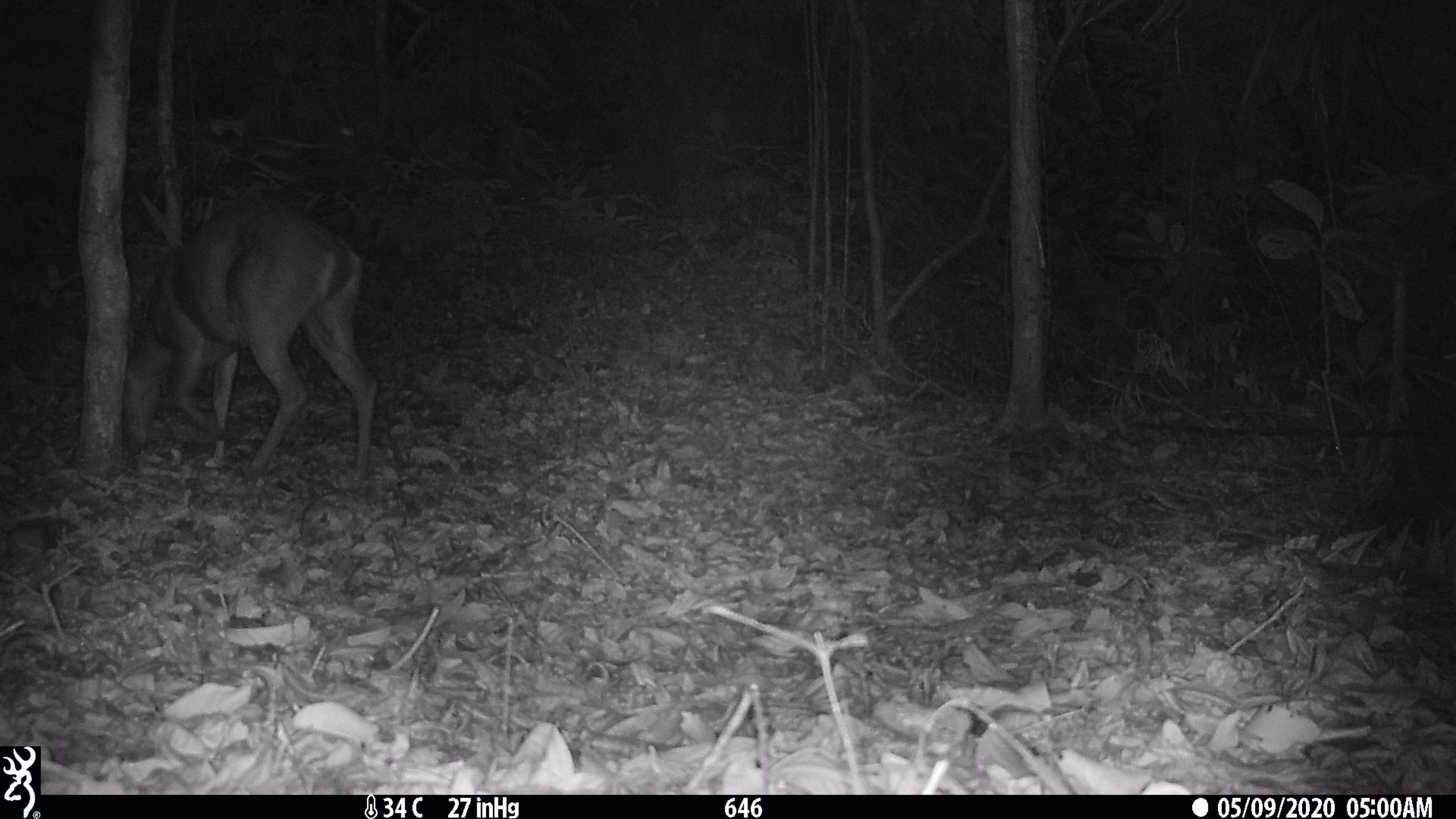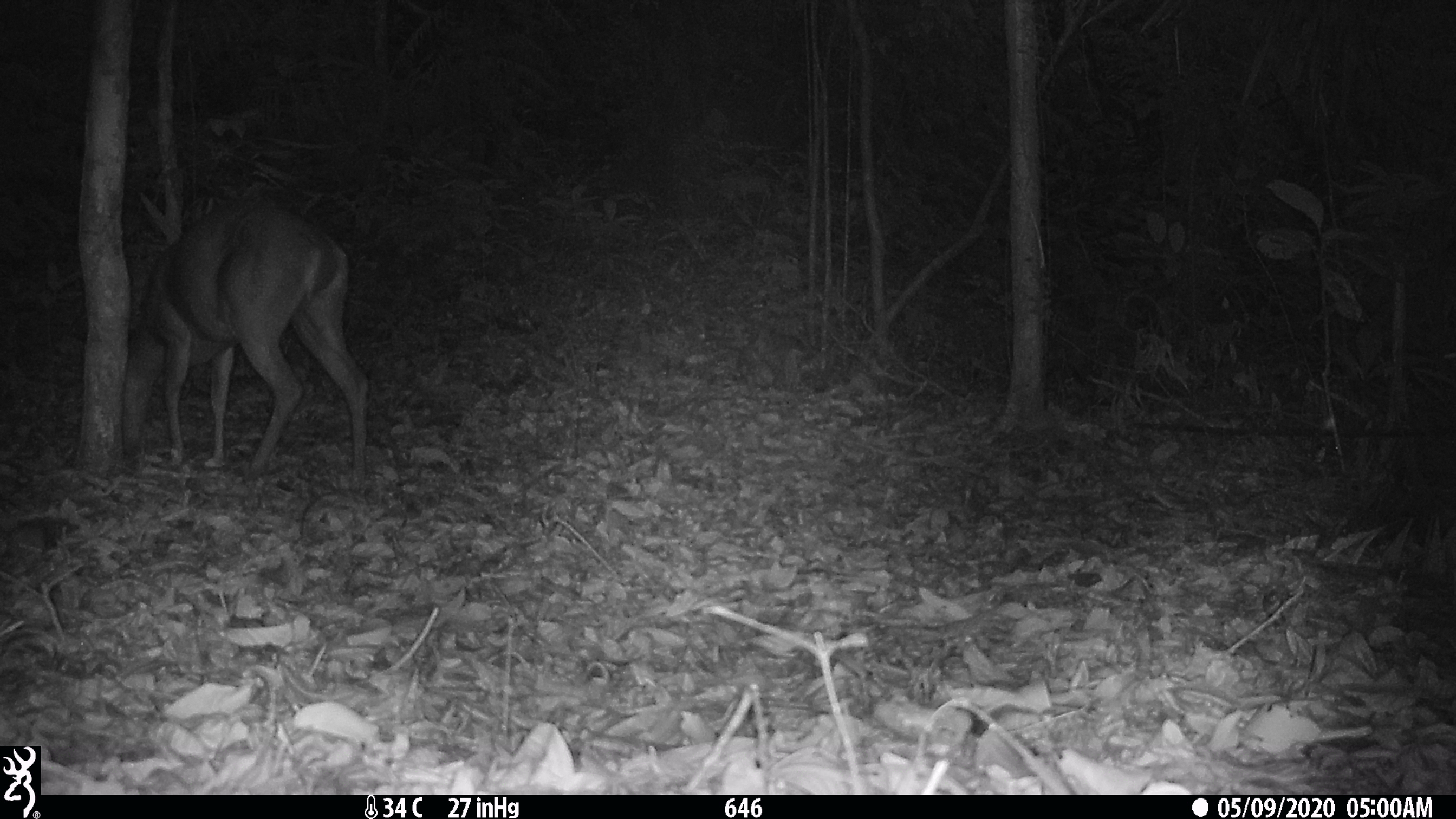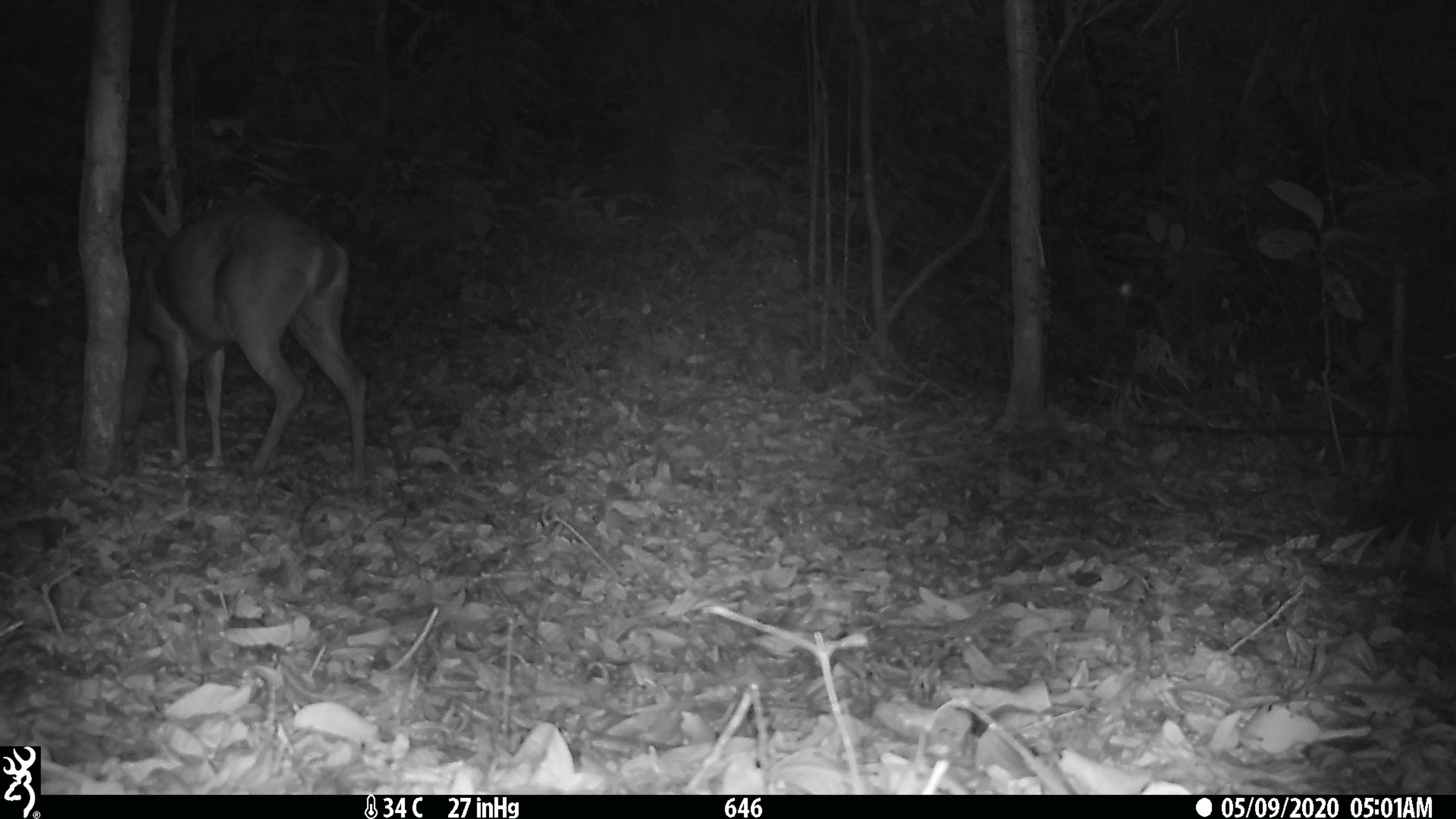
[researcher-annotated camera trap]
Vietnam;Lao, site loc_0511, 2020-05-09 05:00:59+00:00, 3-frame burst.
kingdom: Animalia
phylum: Chordata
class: Mammalia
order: Artiodactyla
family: Cervidae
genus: Muntiacus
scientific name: Muntiacus vuquangensis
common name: large-antlered muntjac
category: large antlered muntjac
Large antlered muntjac (large-antlered muntjac) (Muntiacus vuquangensis). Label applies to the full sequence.